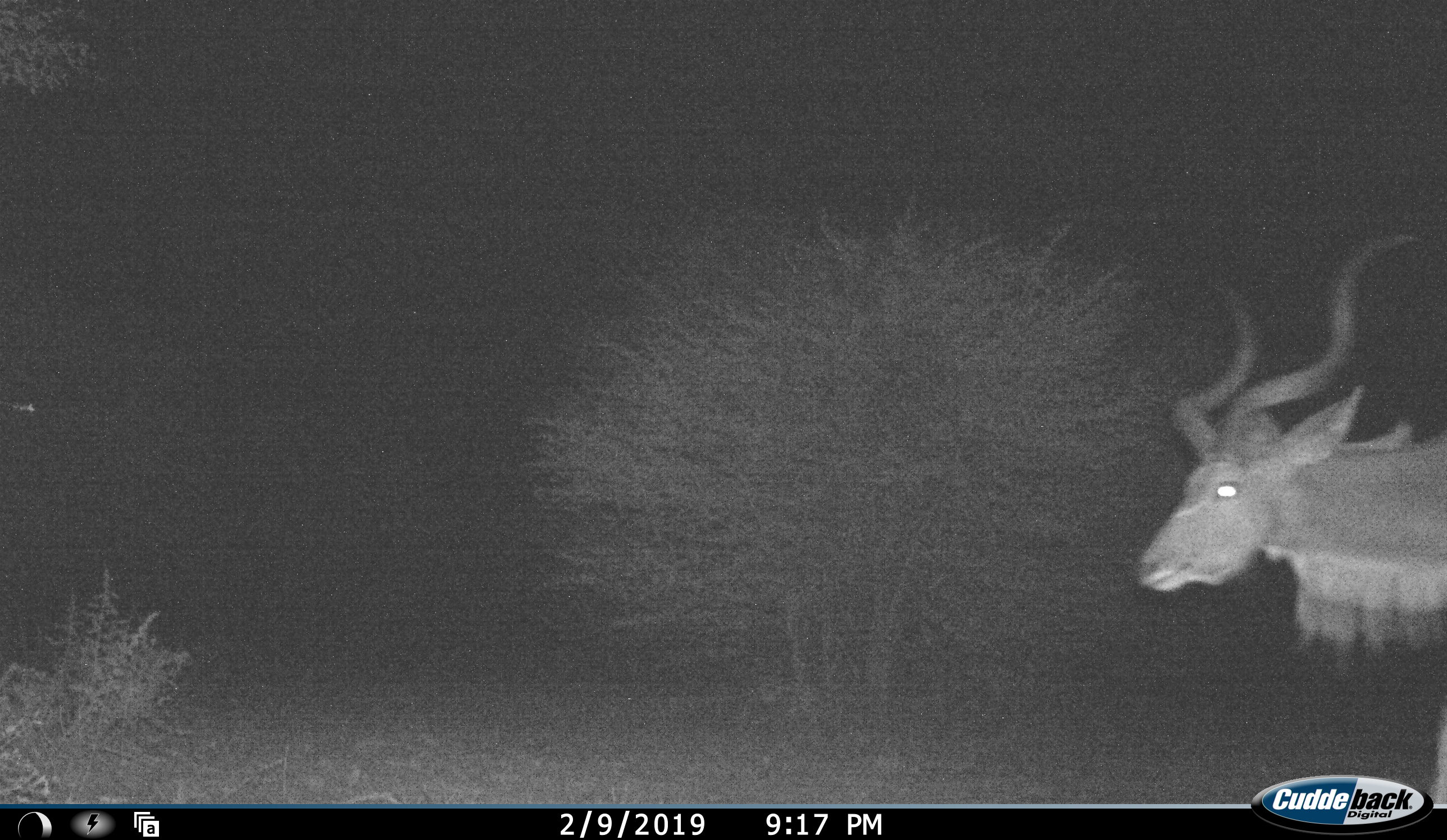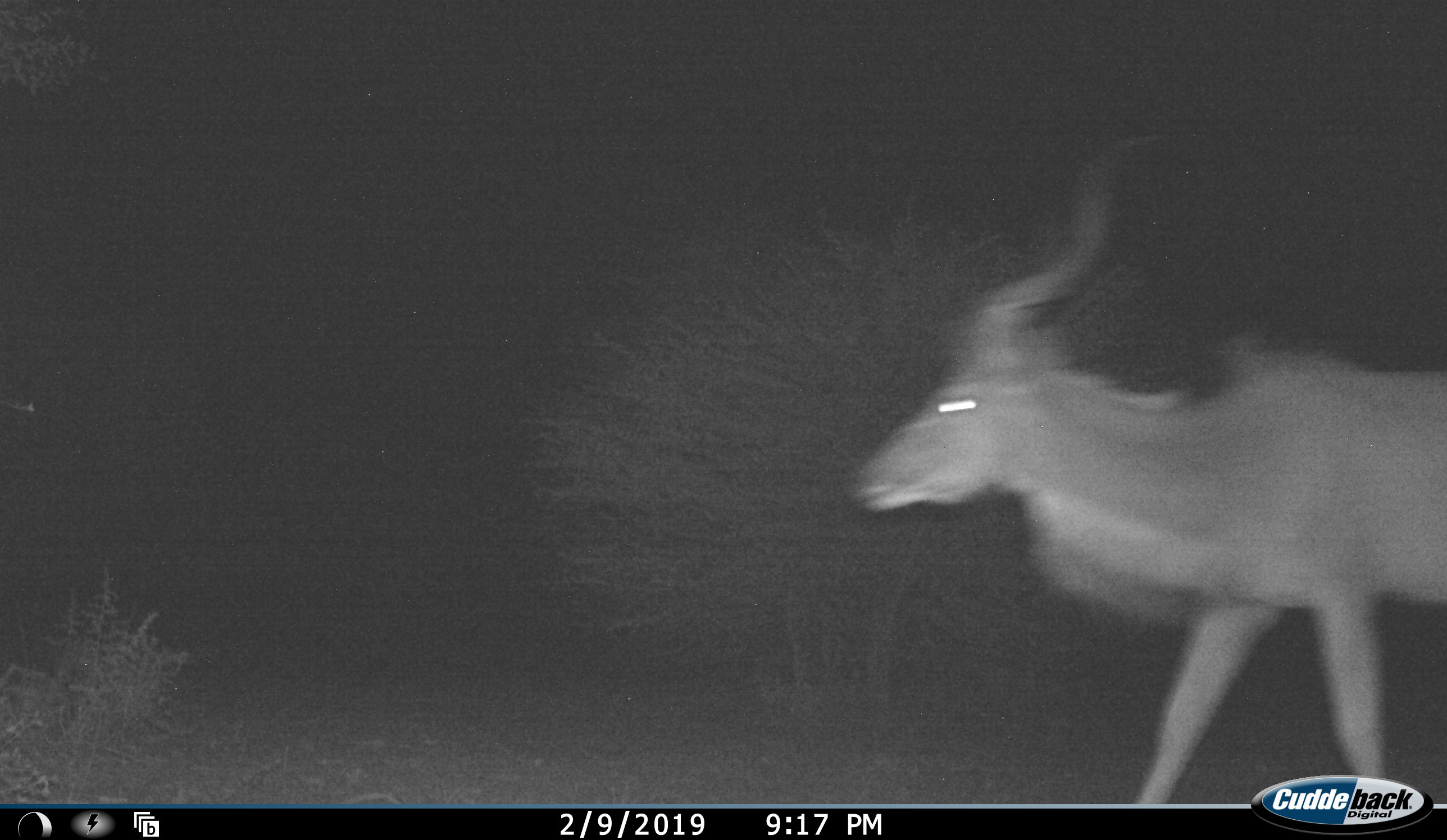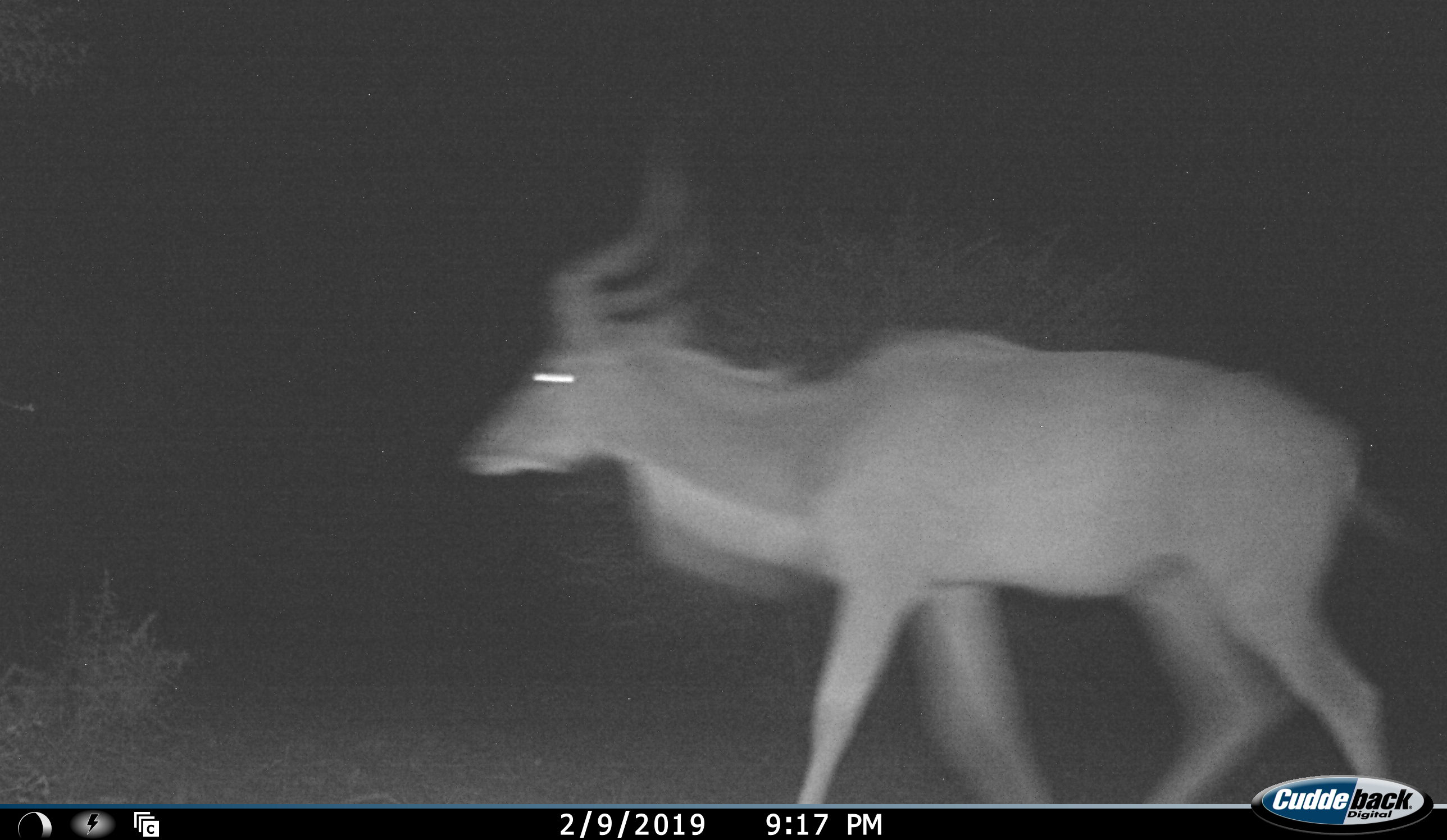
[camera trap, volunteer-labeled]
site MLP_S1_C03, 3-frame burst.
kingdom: Animalia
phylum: Chordata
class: Mammalia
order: Artiodactyla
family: Bovidae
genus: Tragelaphus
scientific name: Tragelaphus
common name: kudu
Kudu (Tragelaphus), count 1. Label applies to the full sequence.